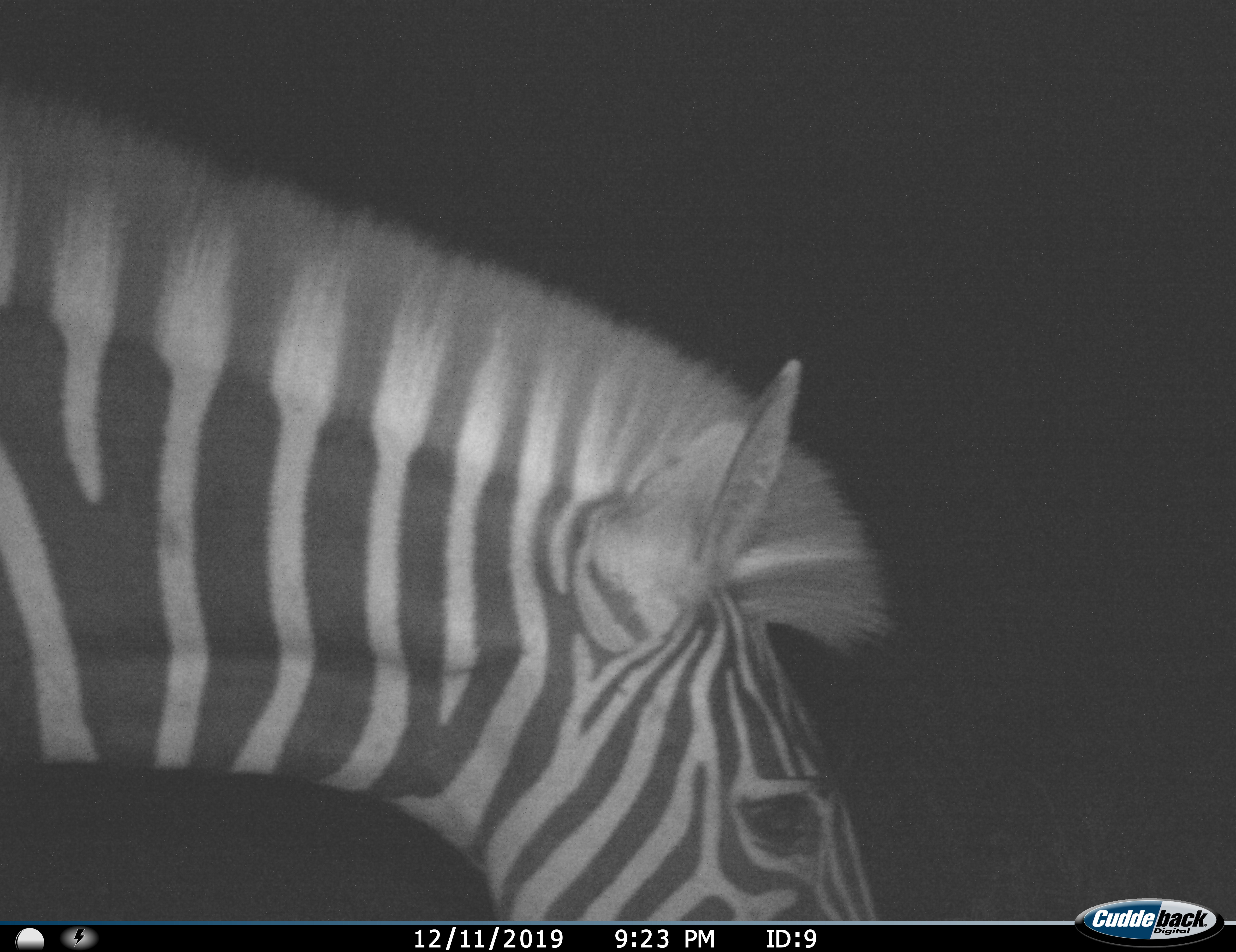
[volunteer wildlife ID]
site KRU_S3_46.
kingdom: Animalia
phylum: Chordata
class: Mammalia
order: Perissodactyla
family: Equidae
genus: Equus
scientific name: Equus quagga burchellii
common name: burchell's zebra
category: zebraburchells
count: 1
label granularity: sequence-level